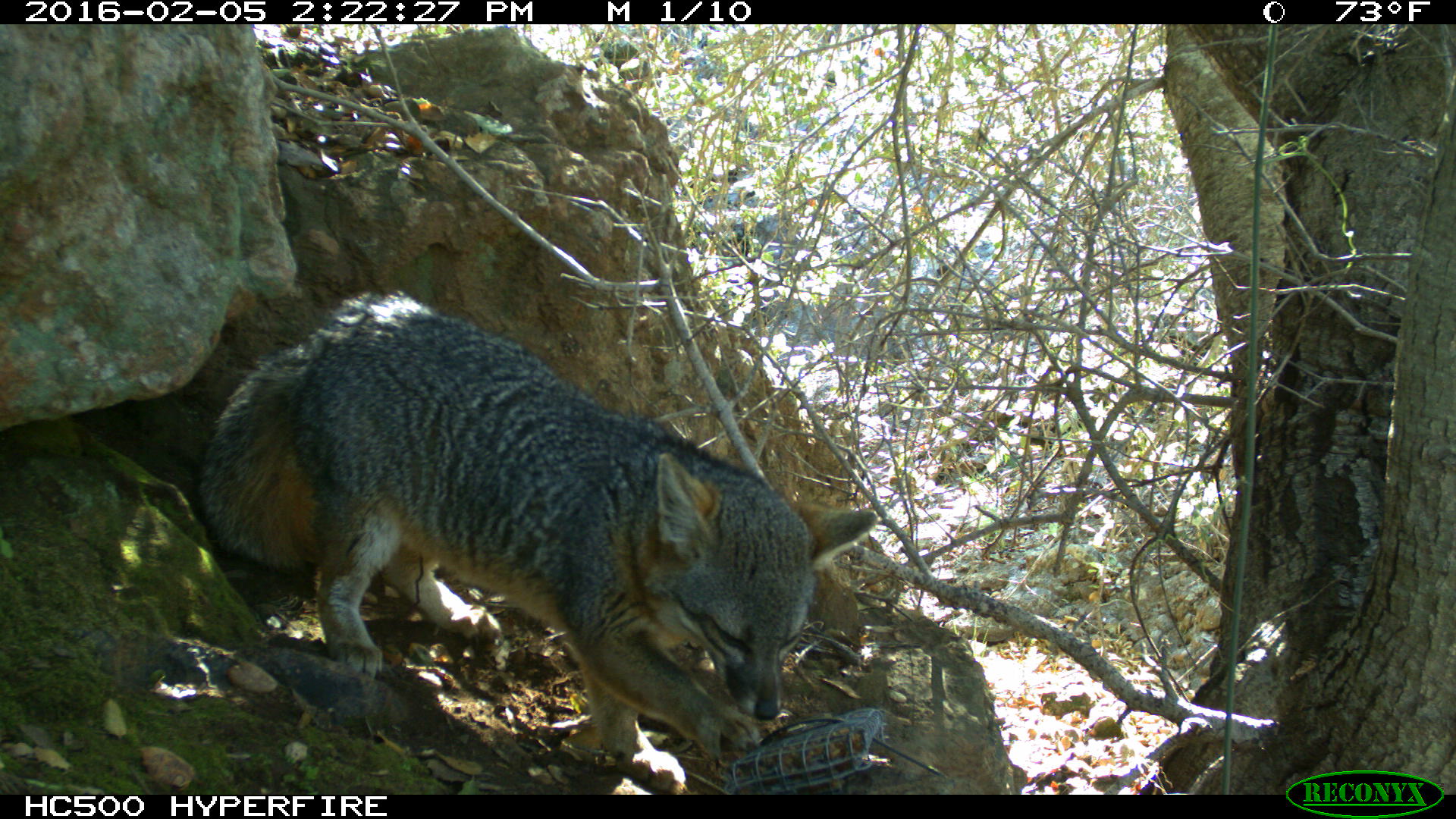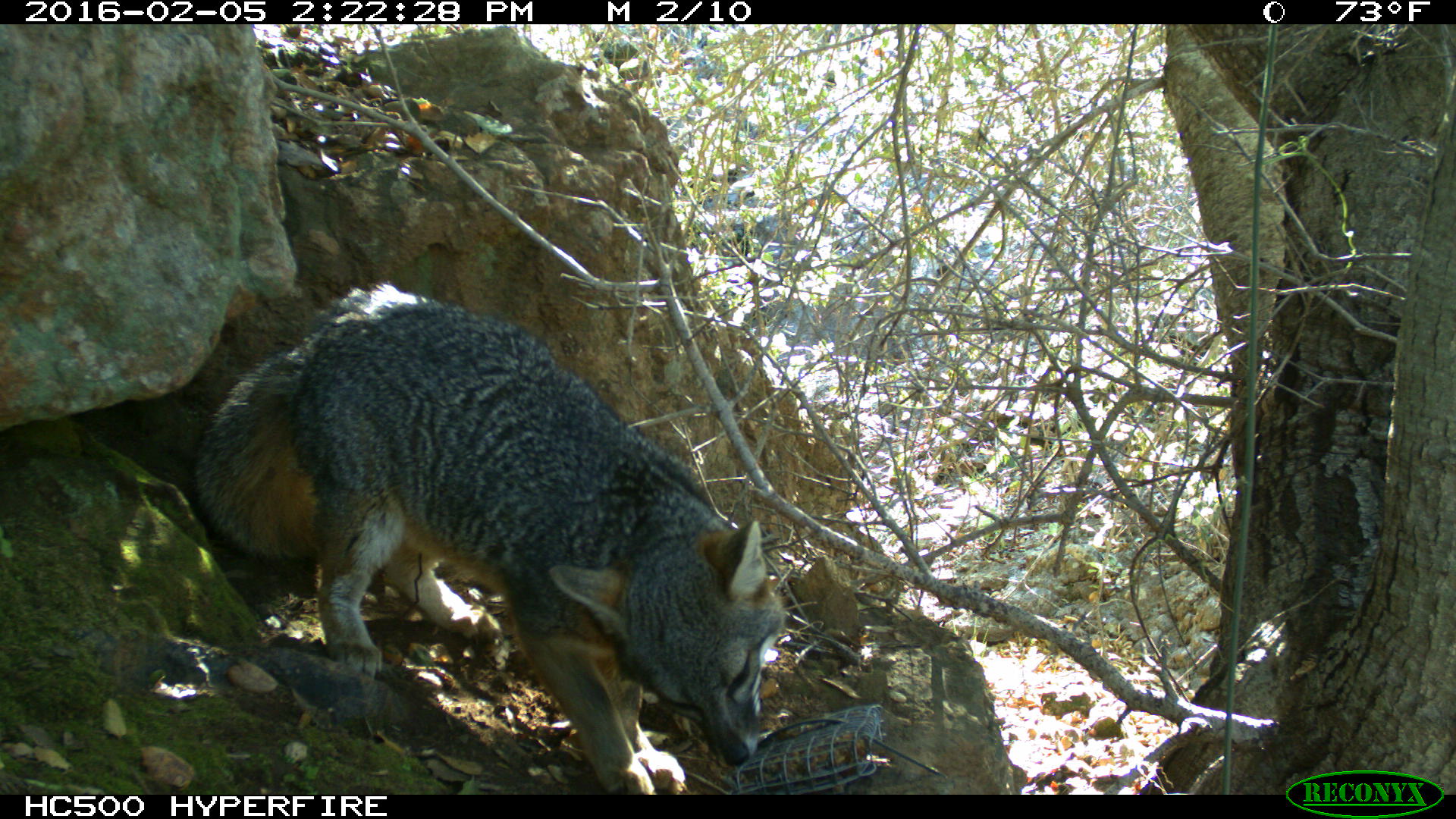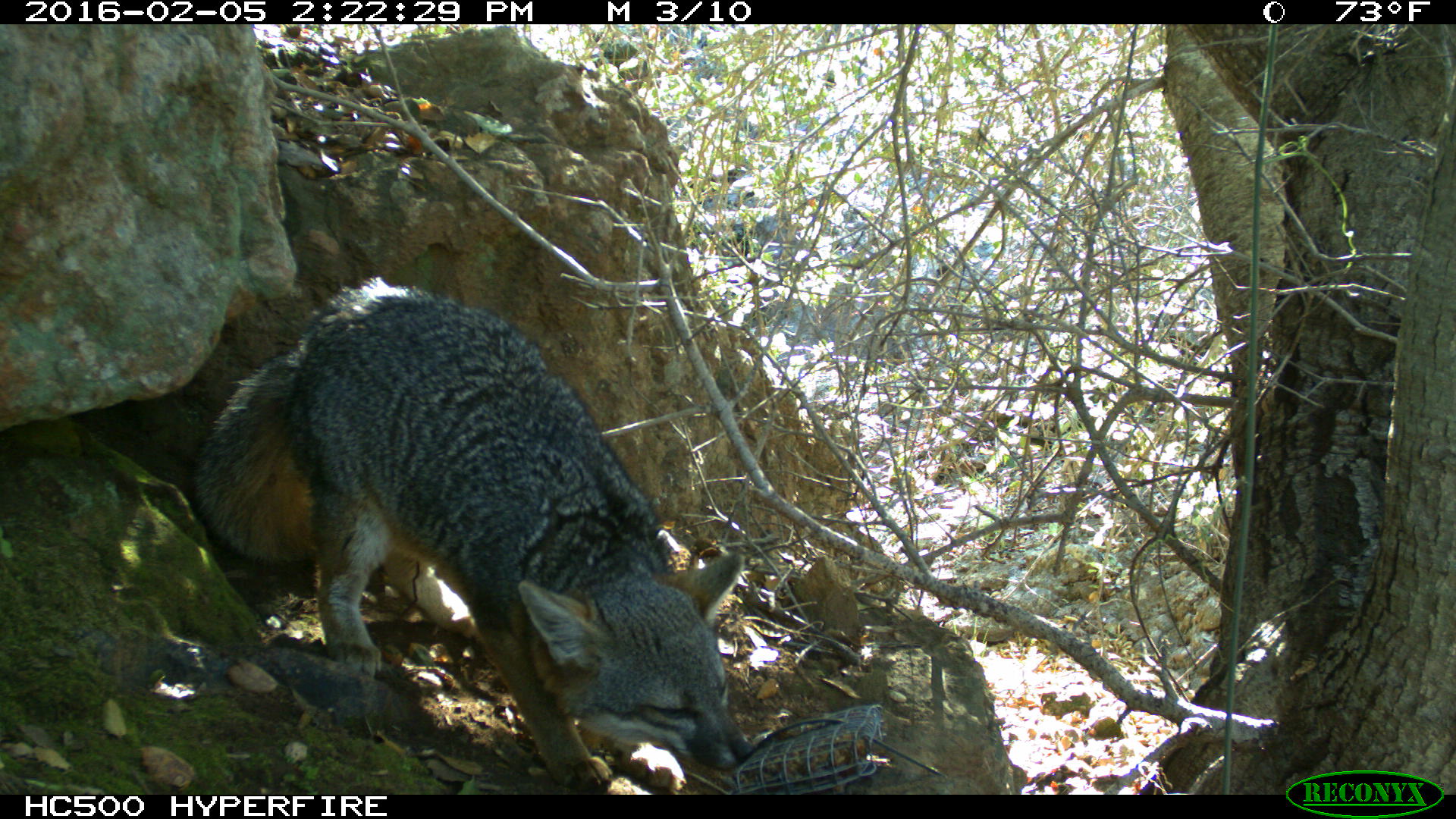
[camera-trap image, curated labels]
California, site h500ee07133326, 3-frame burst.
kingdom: Animalia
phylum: Chordata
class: Mammalia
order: Carnivora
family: Canidae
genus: Urocyon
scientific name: Urocyon littoralis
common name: island fox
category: fox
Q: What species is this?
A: Fox (island fox) (Urocyon littoralis).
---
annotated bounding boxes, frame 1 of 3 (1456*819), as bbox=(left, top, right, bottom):
fox: bbox=(196, 287, 878, 792)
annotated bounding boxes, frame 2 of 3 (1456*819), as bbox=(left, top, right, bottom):
fox: bbox=(190, 282, 785, 792)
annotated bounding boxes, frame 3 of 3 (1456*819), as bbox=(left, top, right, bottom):
fox: bbox=(185, 276, 754, 790)